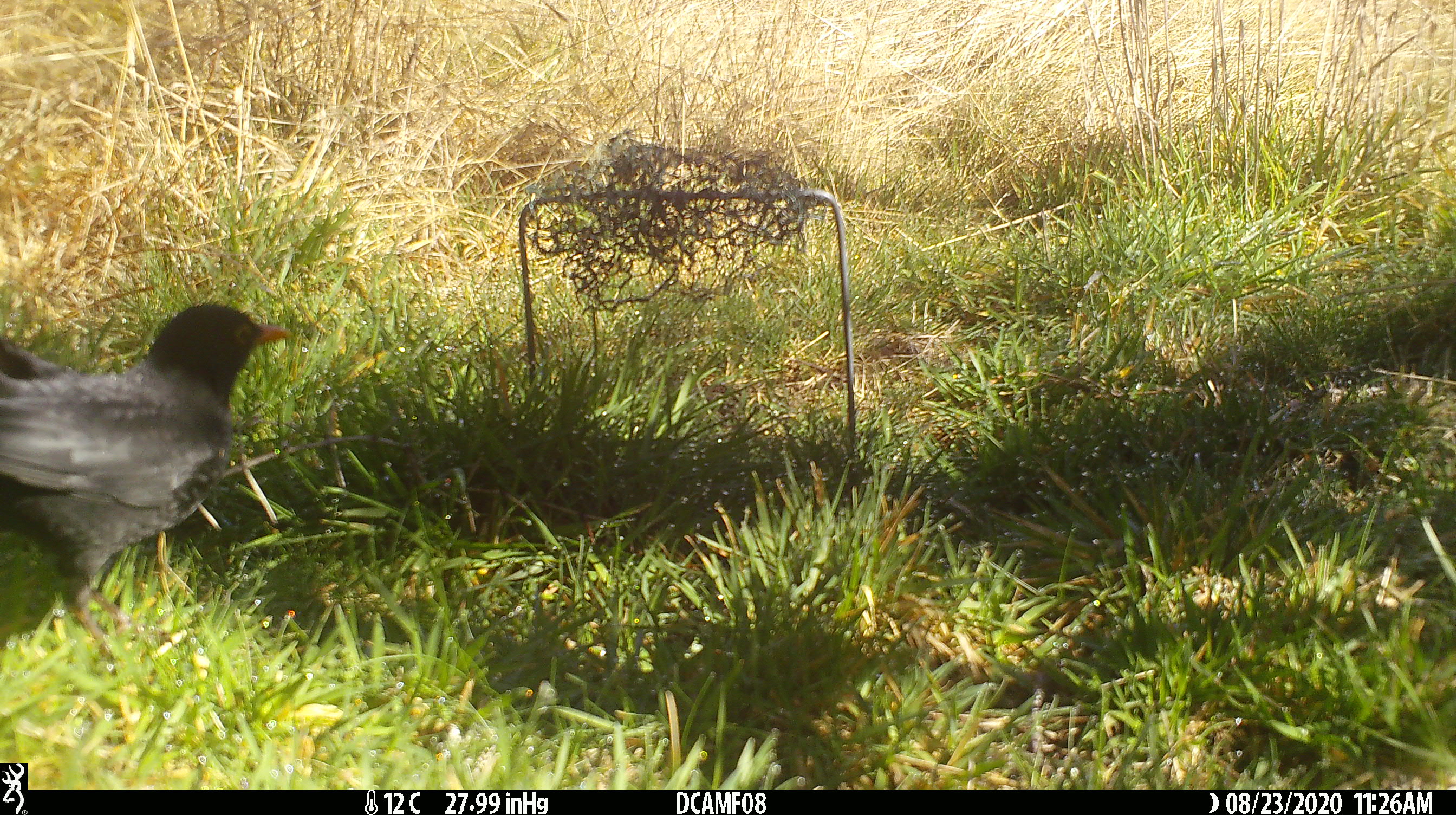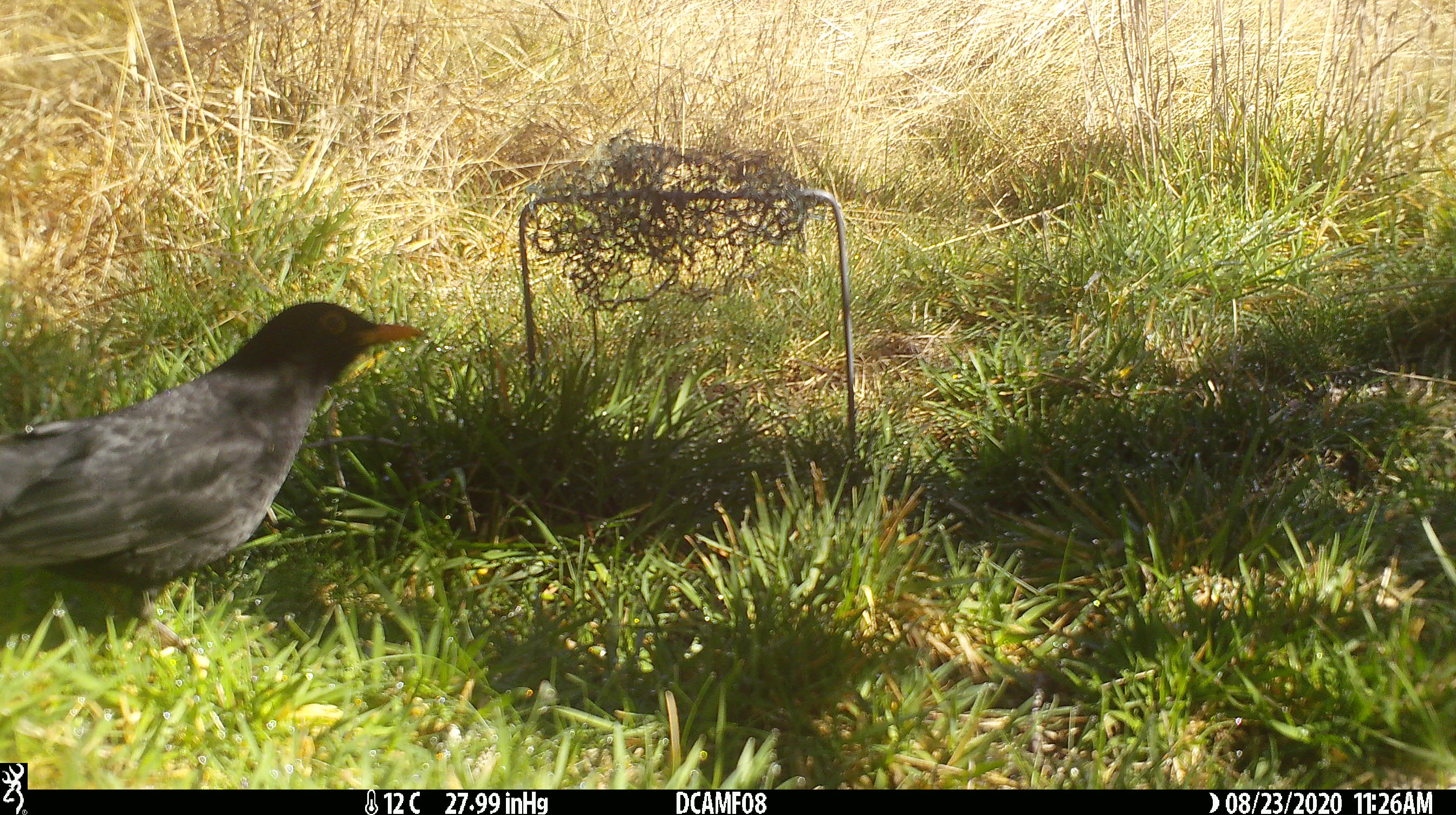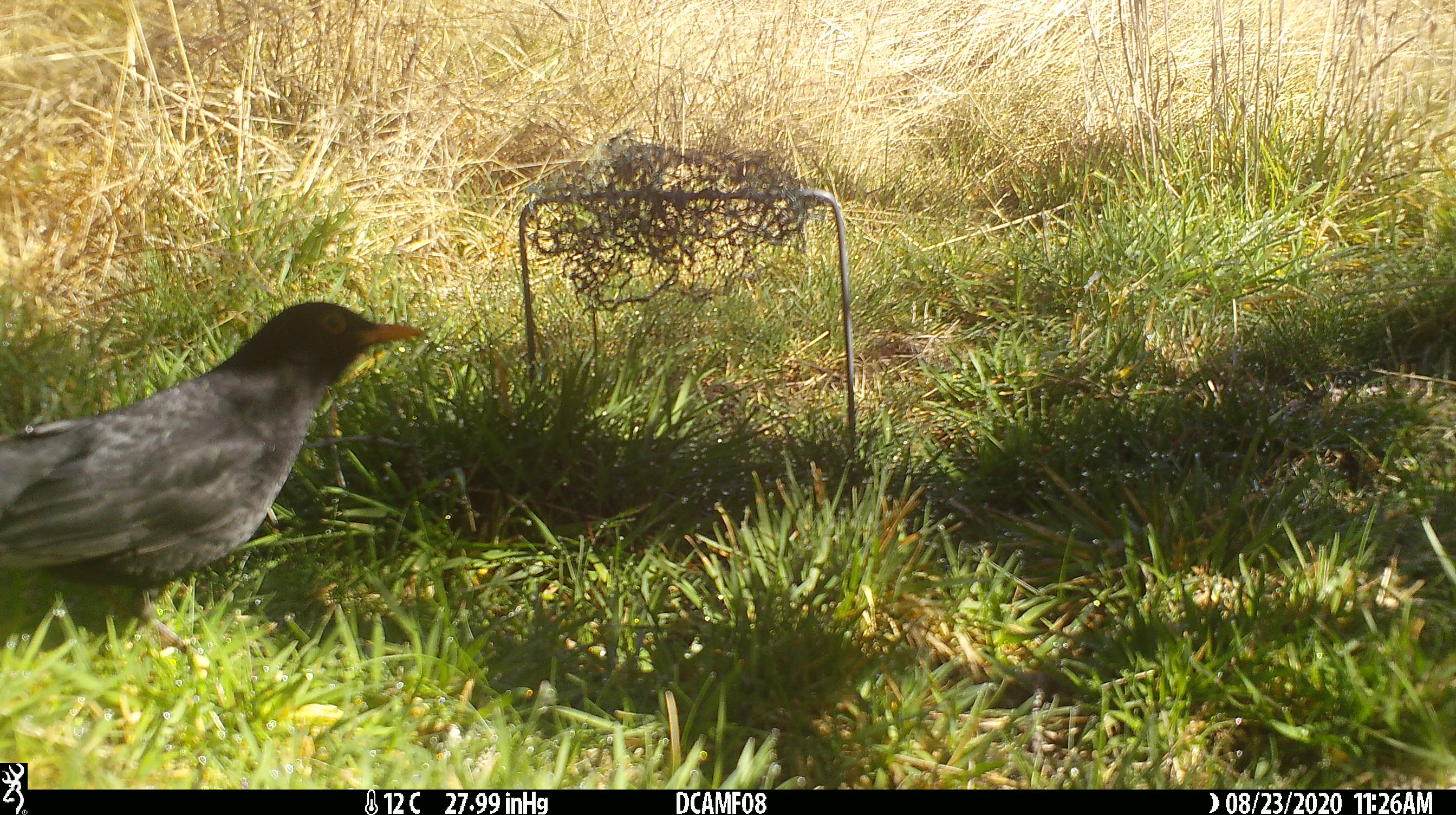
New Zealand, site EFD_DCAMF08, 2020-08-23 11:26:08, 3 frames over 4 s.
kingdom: Animalia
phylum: Chordata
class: Aves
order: Passeriformes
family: Turdidae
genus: Turdus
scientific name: Turdus merula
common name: eurasian blackbird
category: blackbird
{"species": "blackbird (eurasian blackbird) (Turdus merula)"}